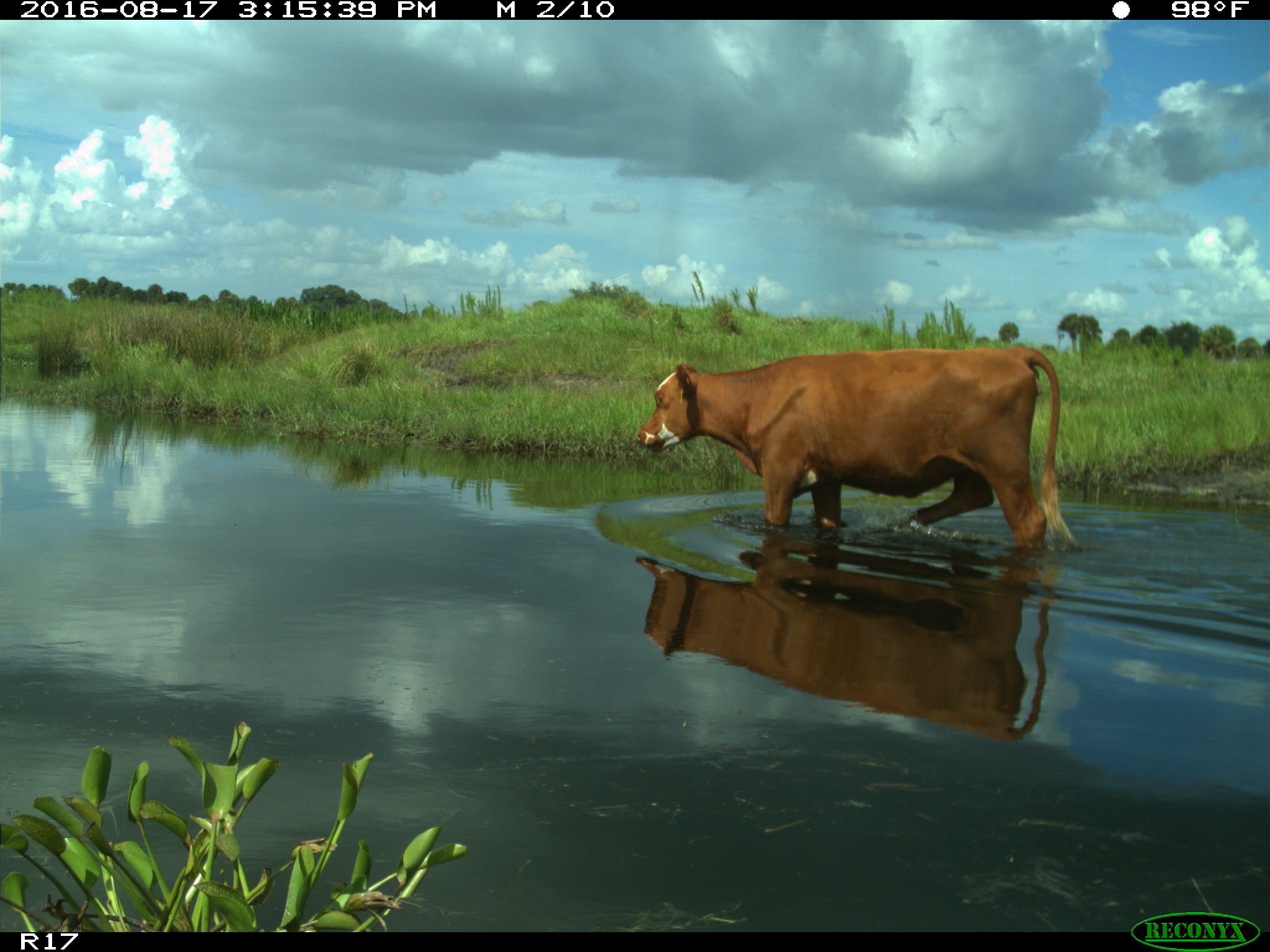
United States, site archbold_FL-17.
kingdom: Animalia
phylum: Chordata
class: Mammalia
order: Artiodactyla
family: Bovidae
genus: Bos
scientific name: Bos taurus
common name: domestic cow